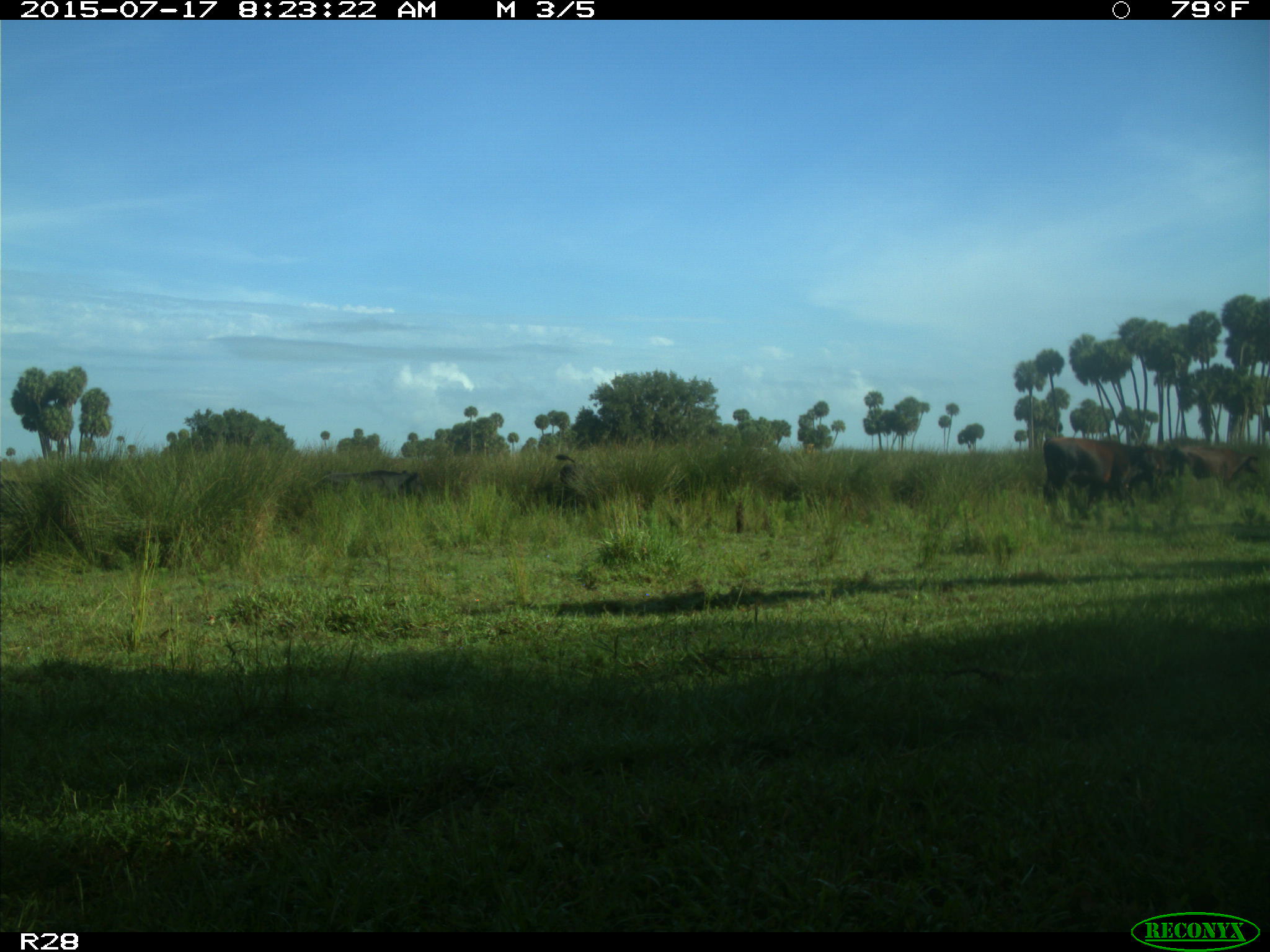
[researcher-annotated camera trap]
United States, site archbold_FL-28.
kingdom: Animalia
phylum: Chordata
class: Mammalia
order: Artiodactyla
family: Bovidae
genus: Bos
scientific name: Bos taurus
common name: domestic cow